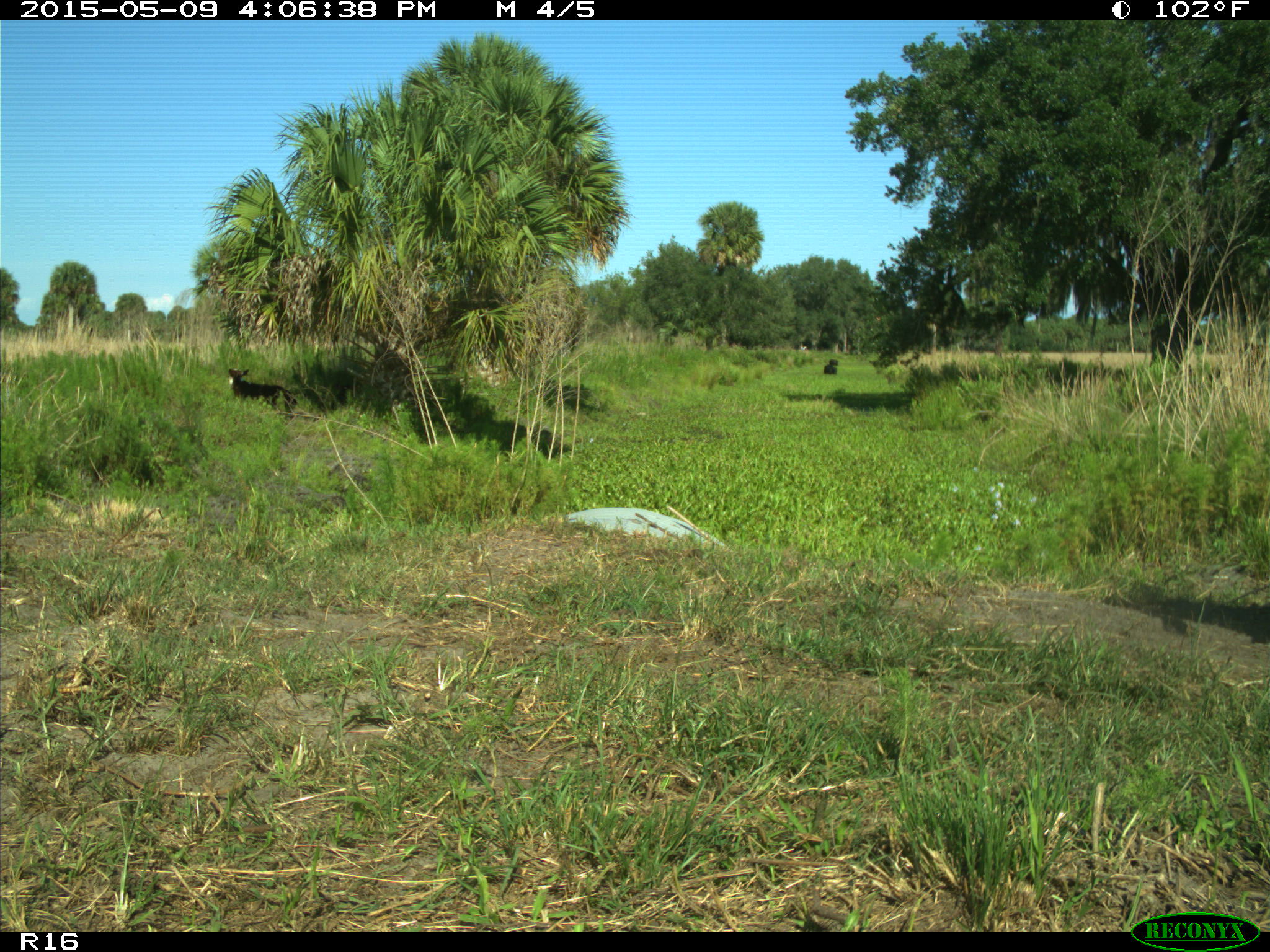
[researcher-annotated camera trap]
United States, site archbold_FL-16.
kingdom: Animalia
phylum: Chordata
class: Mammalia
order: Artiodactyla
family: Suidae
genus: Sus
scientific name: Sus scrofa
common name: wild boar